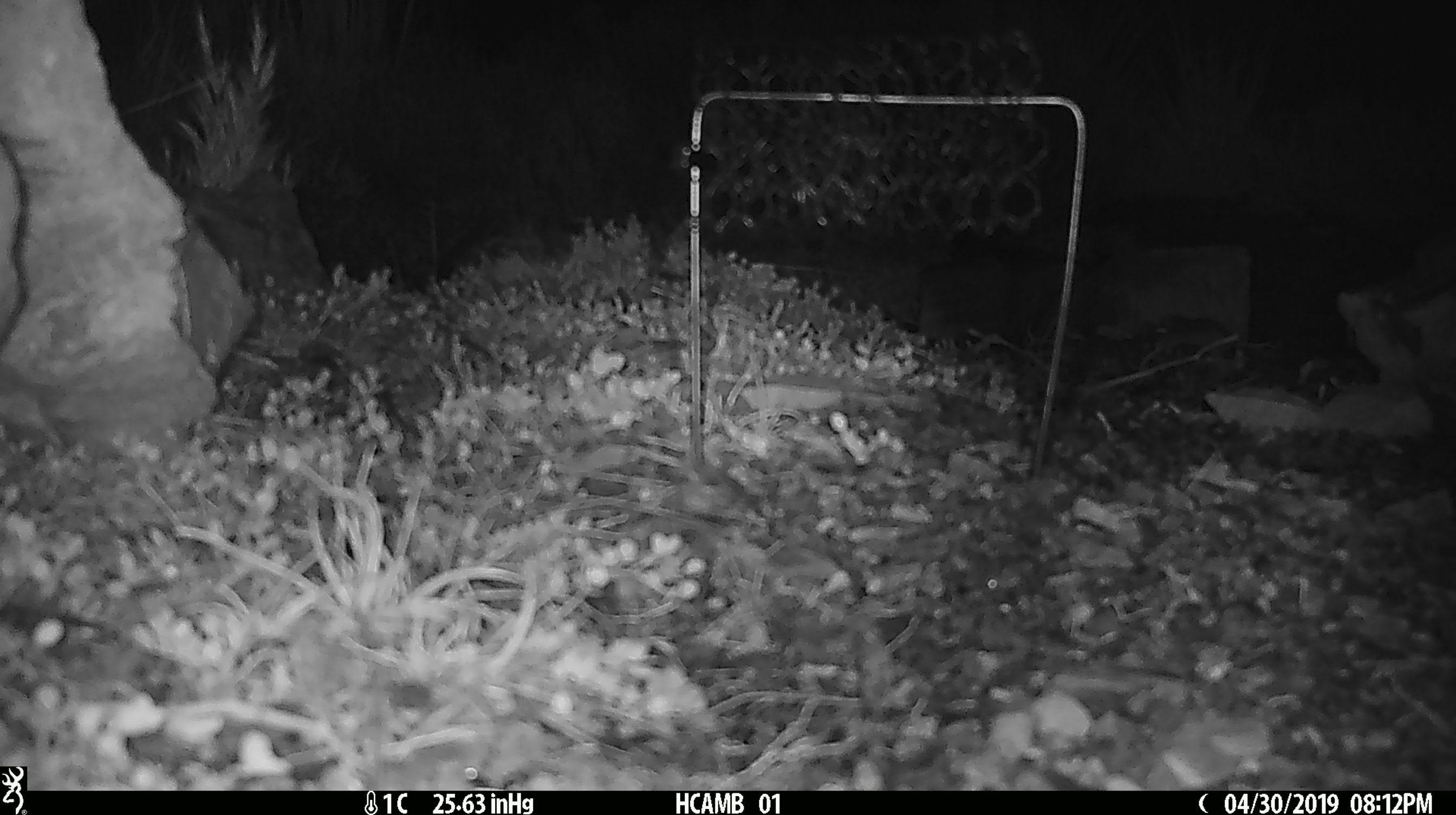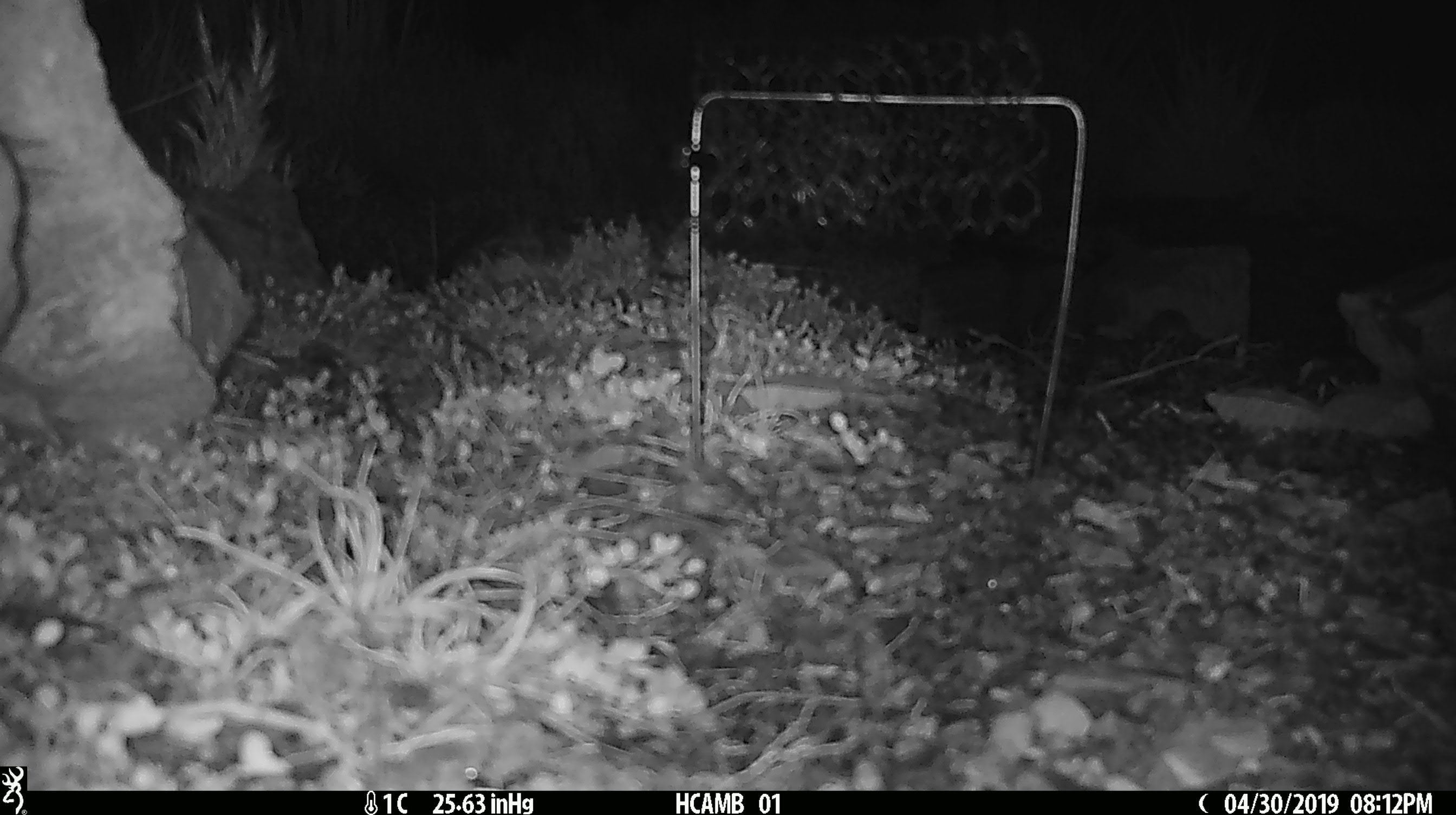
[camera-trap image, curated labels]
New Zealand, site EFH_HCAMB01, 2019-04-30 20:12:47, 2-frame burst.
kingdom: Animalia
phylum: Chordata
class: Mammalia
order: Rodentia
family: Muridae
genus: Mus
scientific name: Mus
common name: mouse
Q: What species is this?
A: Mouse (Mus).